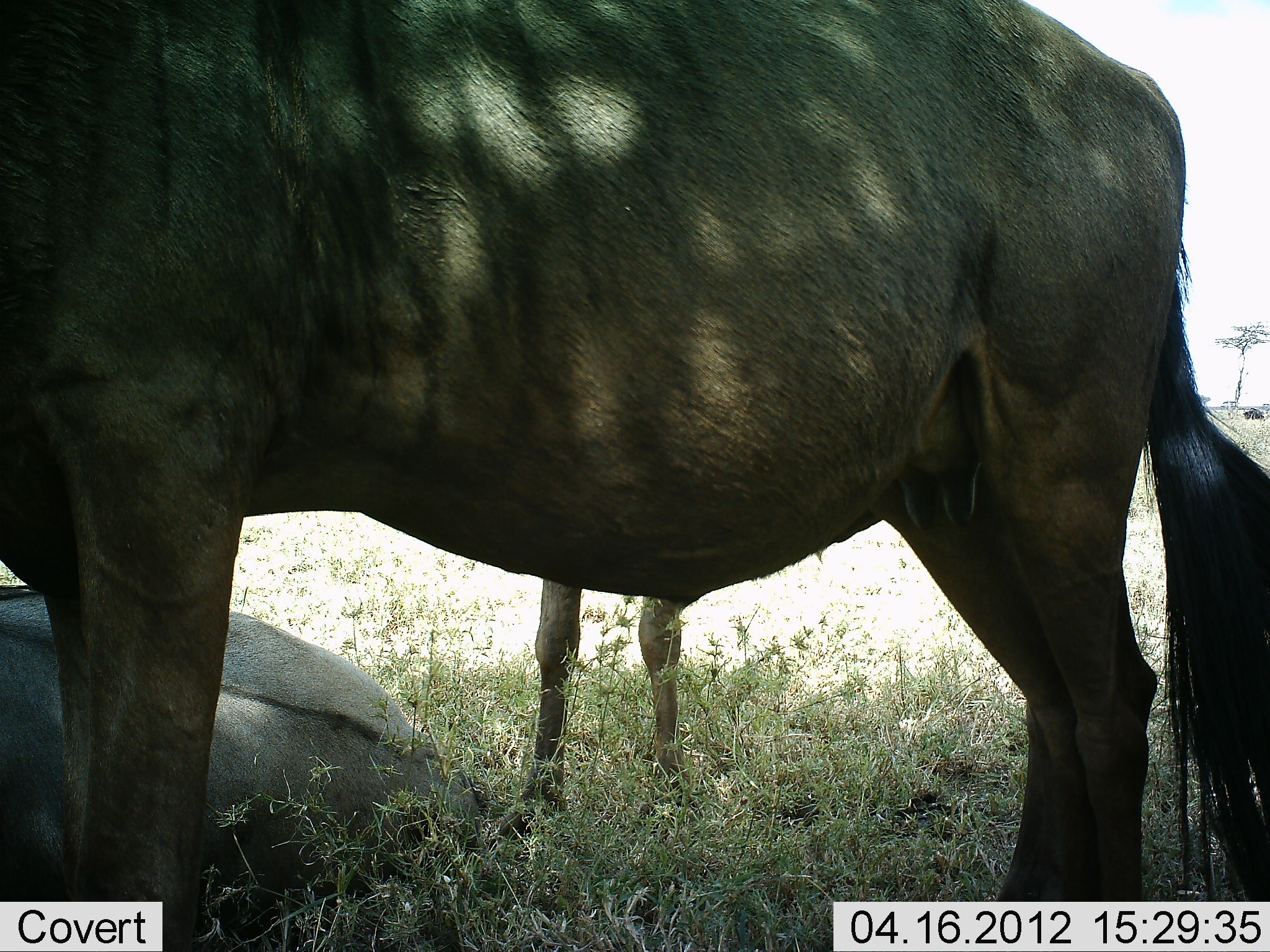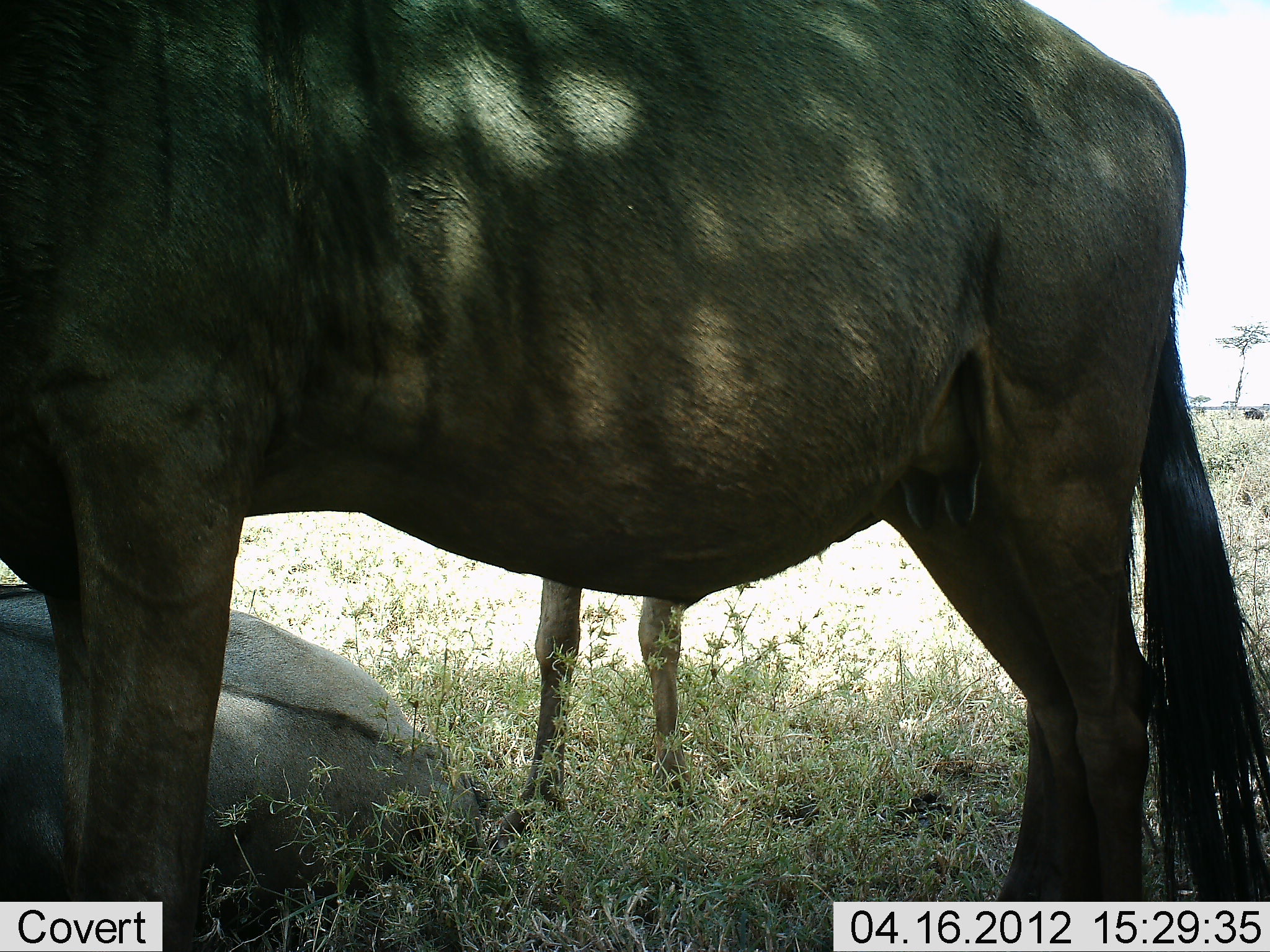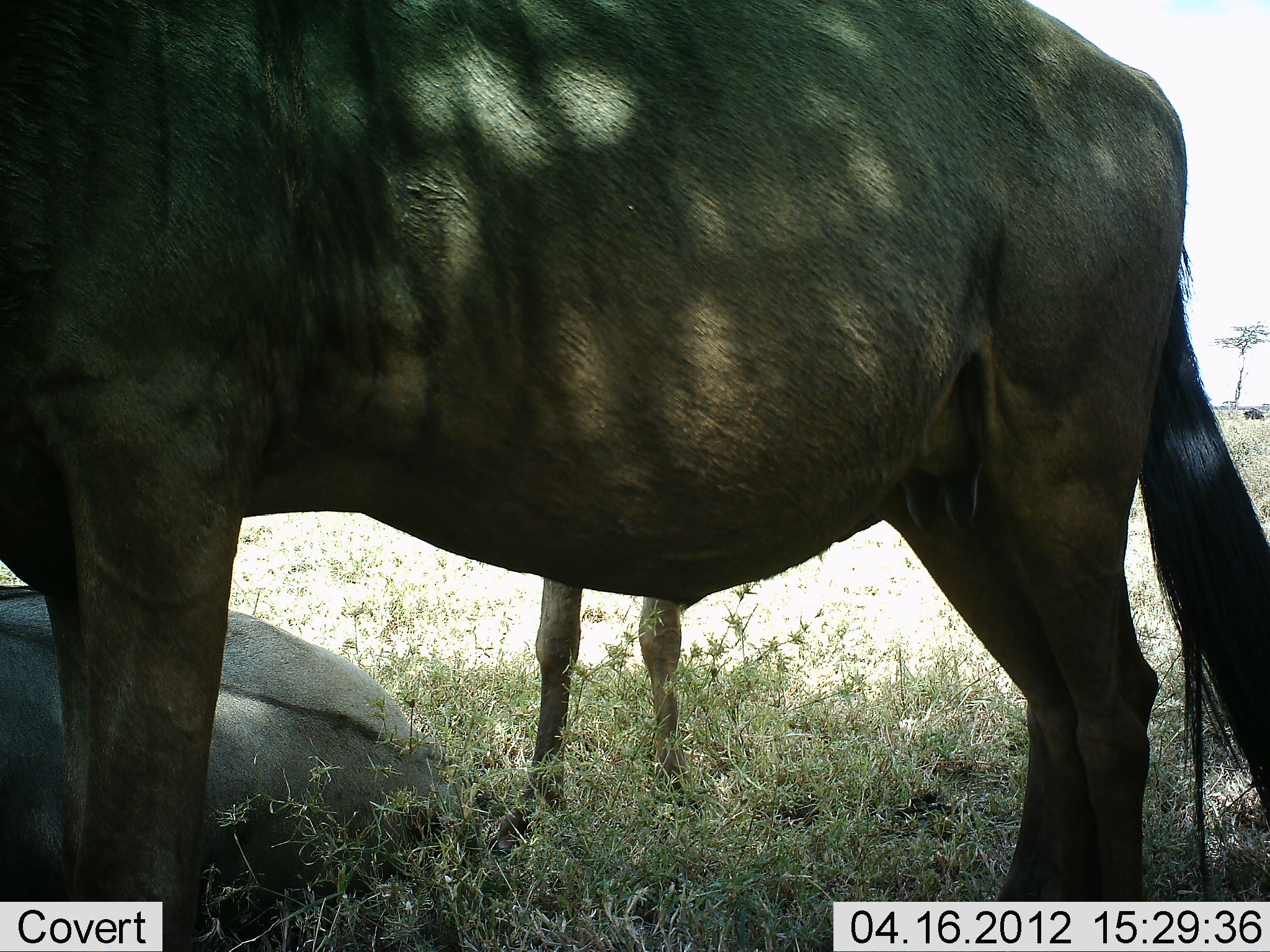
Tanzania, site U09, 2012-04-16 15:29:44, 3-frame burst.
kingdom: Animalia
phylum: Chordata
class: Mammalia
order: Artiodactyla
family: Bovidae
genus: Connochaetes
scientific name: Connochaetes taurinus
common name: blue wildebeest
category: wildebeest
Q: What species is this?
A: Wildebeest (blue wildebeest) (Connochaetes taurinus).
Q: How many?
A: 3.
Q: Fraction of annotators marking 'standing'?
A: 88%.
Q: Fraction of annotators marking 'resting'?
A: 92%.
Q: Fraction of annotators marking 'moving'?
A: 0%.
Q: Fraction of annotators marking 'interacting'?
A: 0%.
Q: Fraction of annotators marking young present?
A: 24%.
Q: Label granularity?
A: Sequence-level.